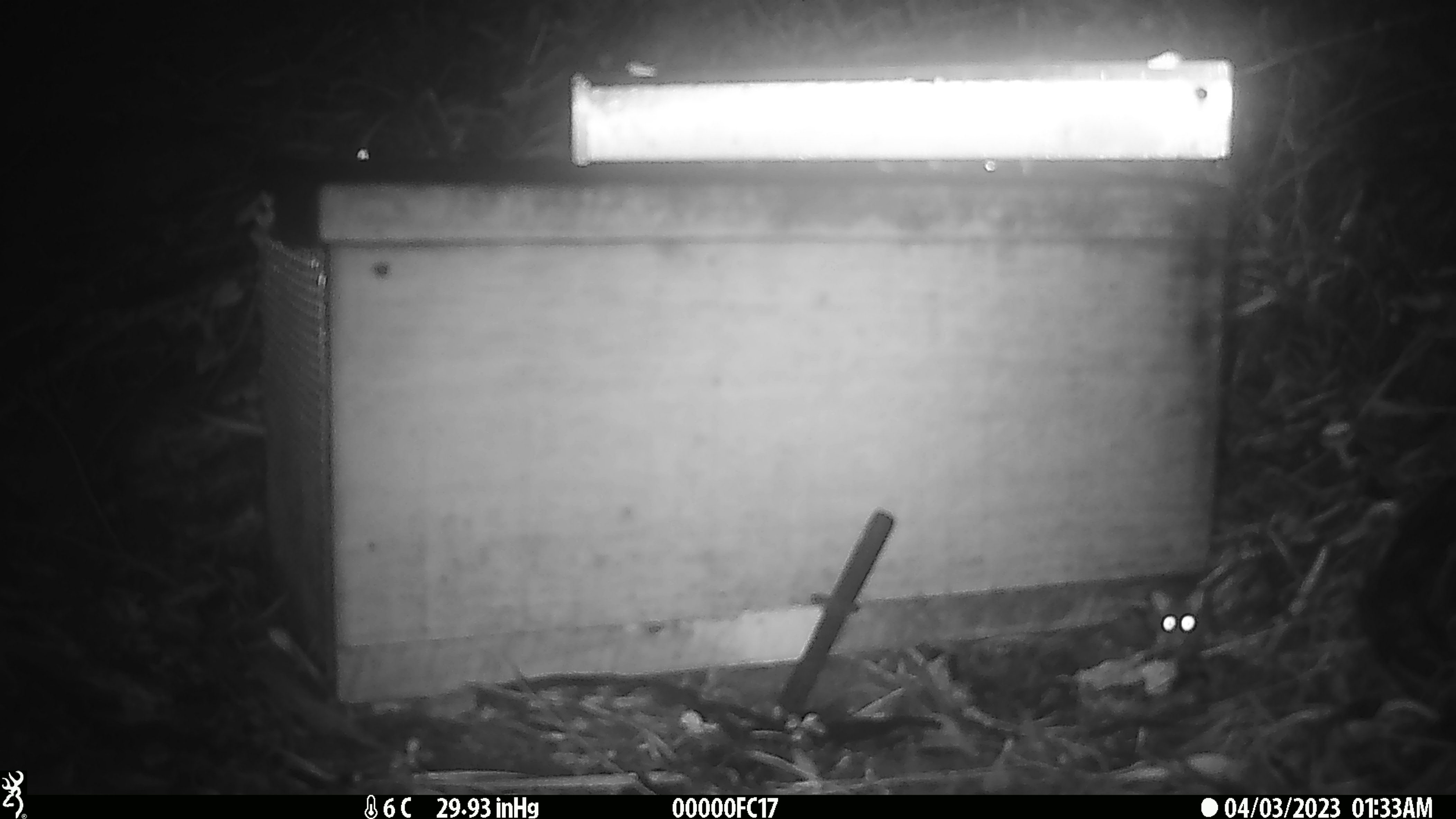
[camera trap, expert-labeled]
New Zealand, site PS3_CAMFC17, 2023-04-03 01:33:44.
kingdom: Animalia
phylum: Chordata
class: Mammalia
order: Rodentia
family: Muridae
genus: Mus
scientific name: Mus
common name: mouse